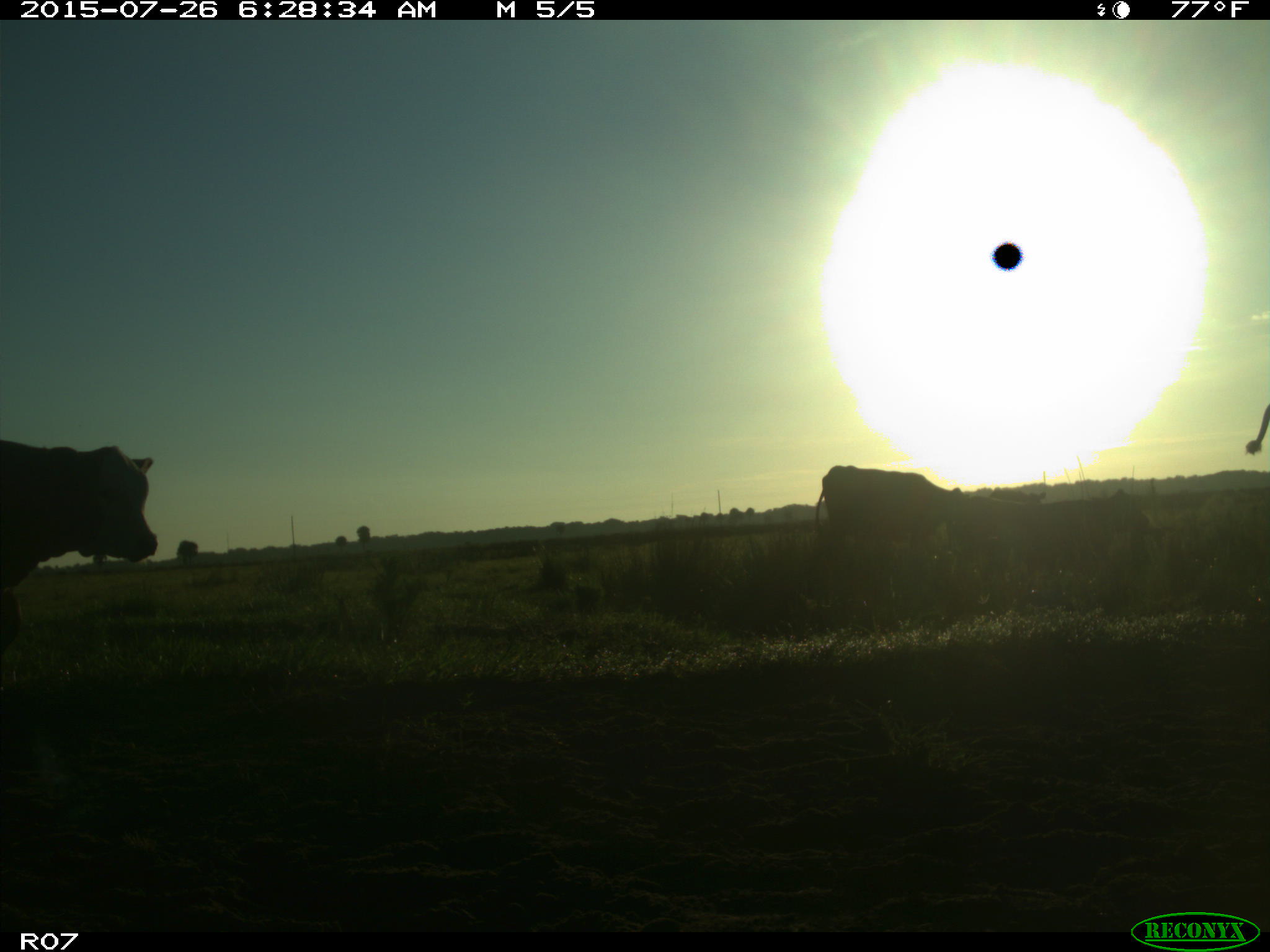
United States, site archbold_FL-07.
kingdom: Animalia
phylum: Chordata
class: Mammalia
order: Artiodactyla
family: Bovidae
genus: Bos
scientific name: Bos taurus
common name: domestic cow